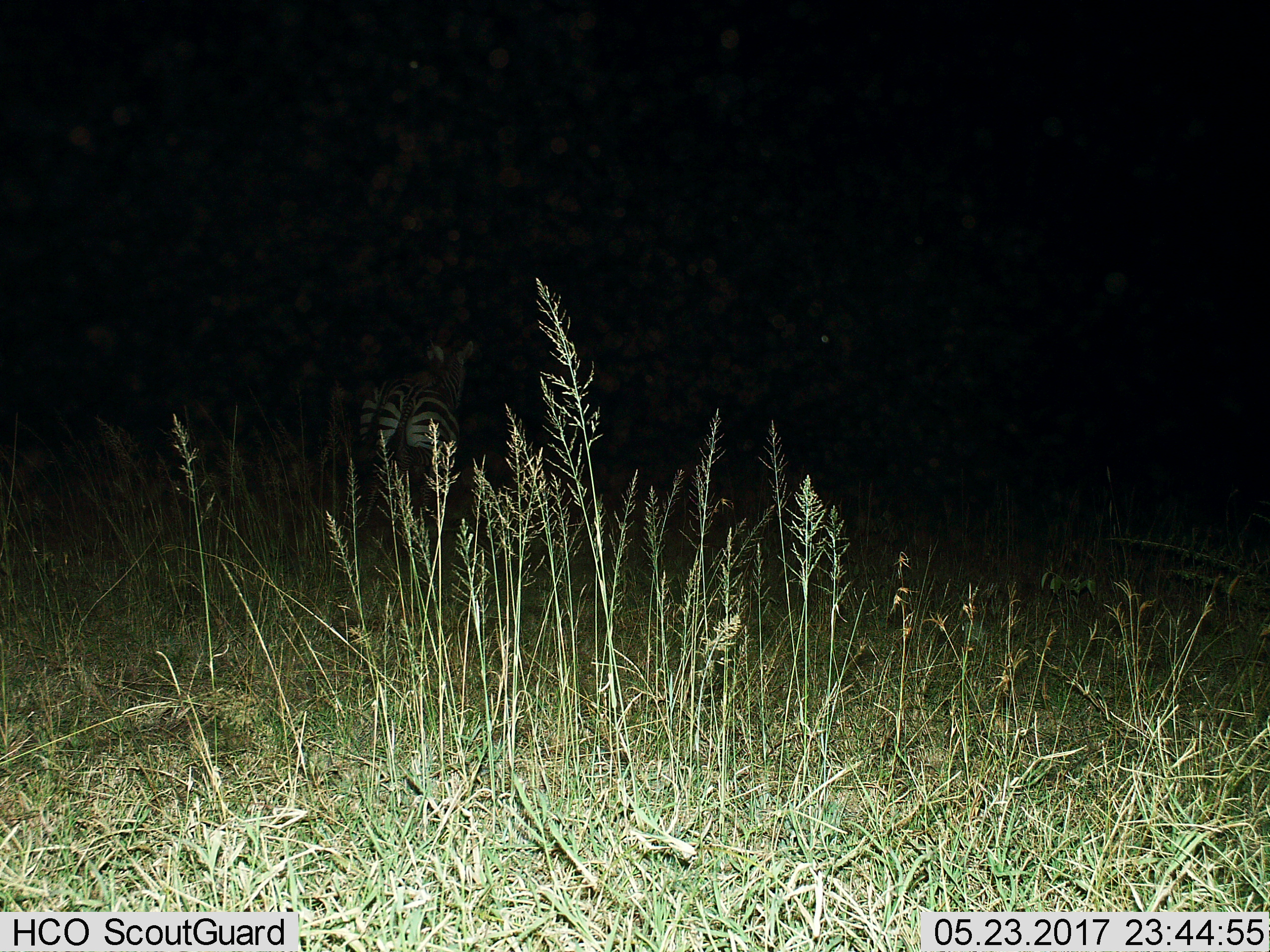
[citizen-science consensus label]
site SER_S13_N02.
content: unidentified animal